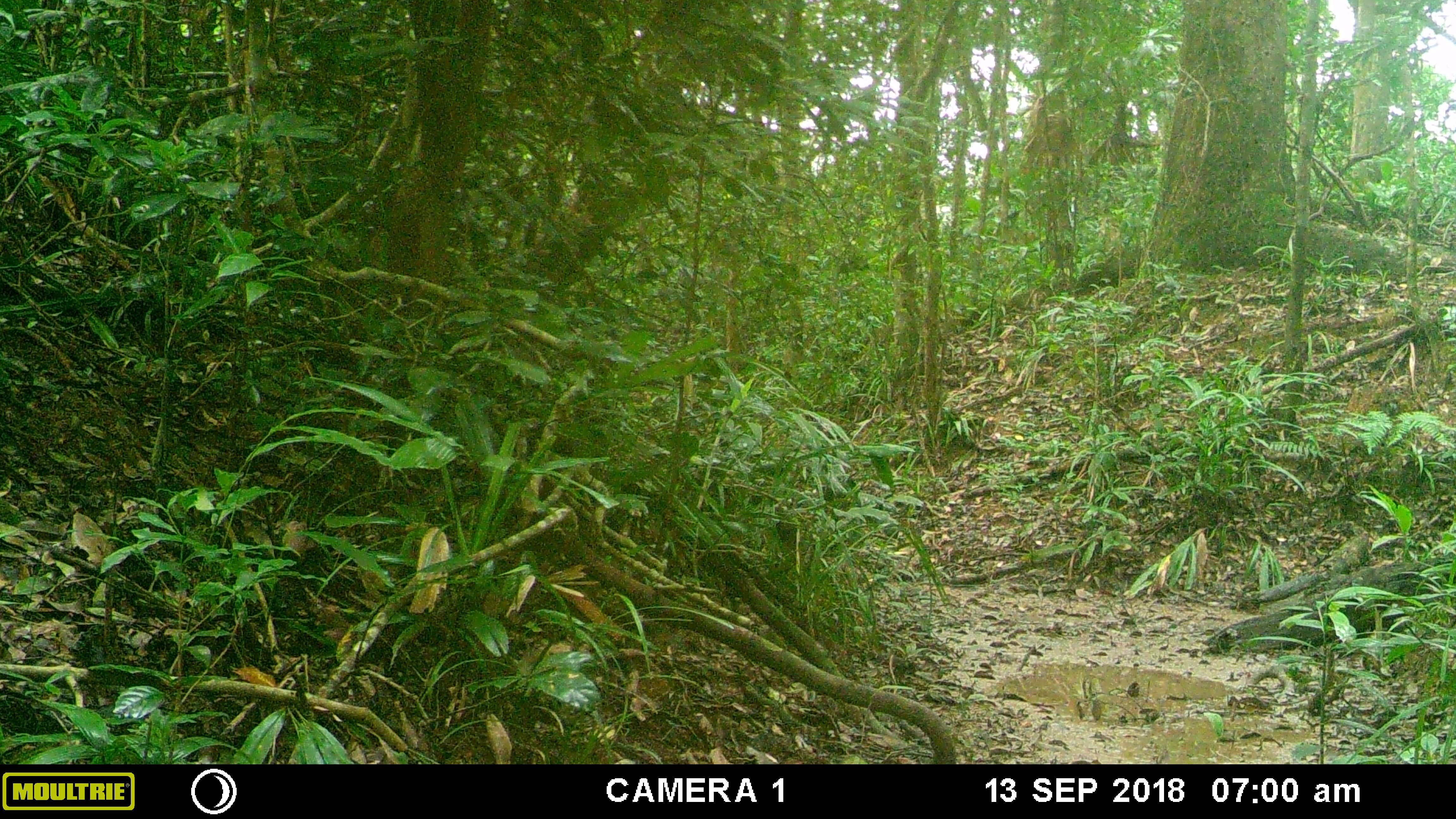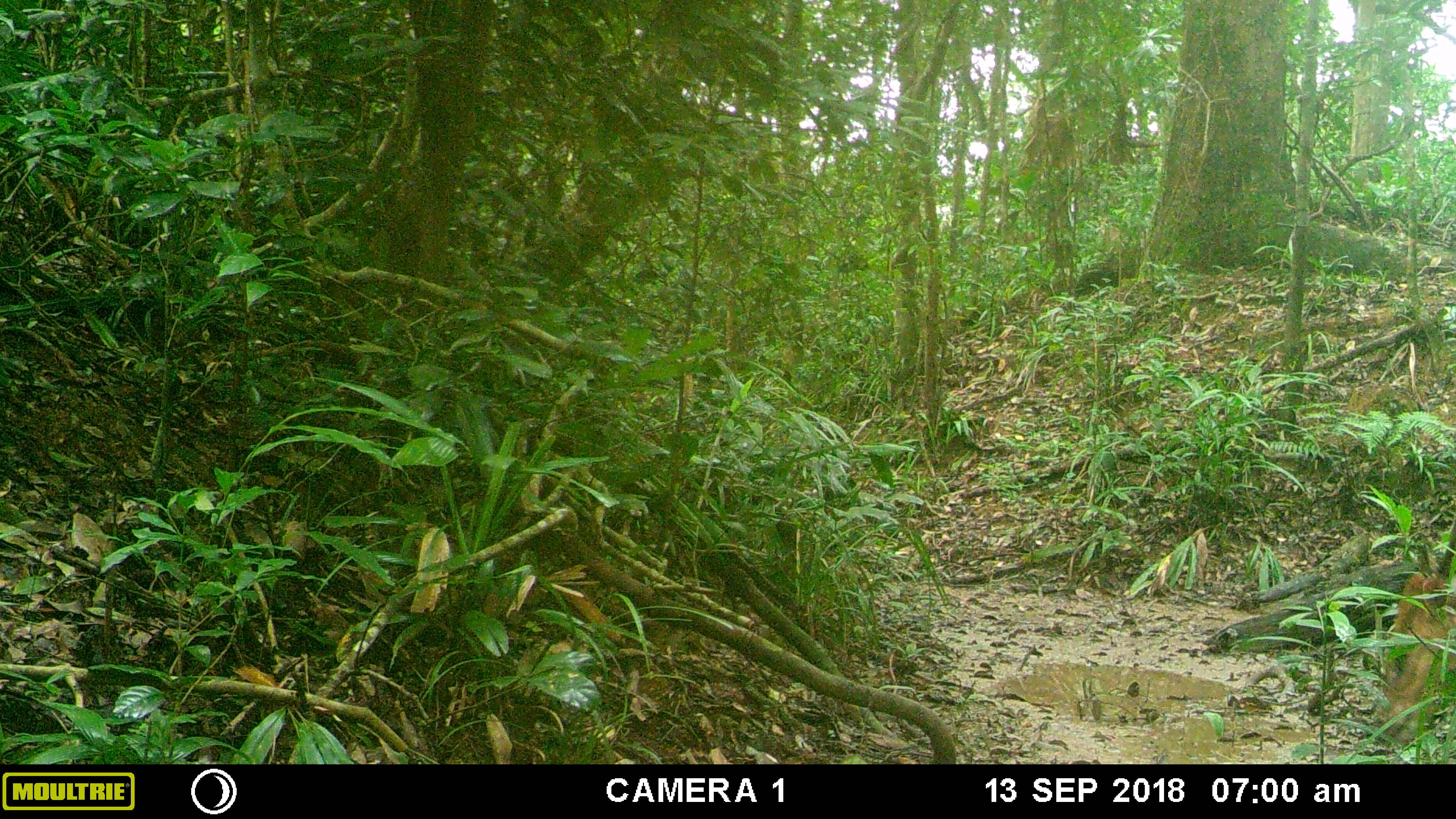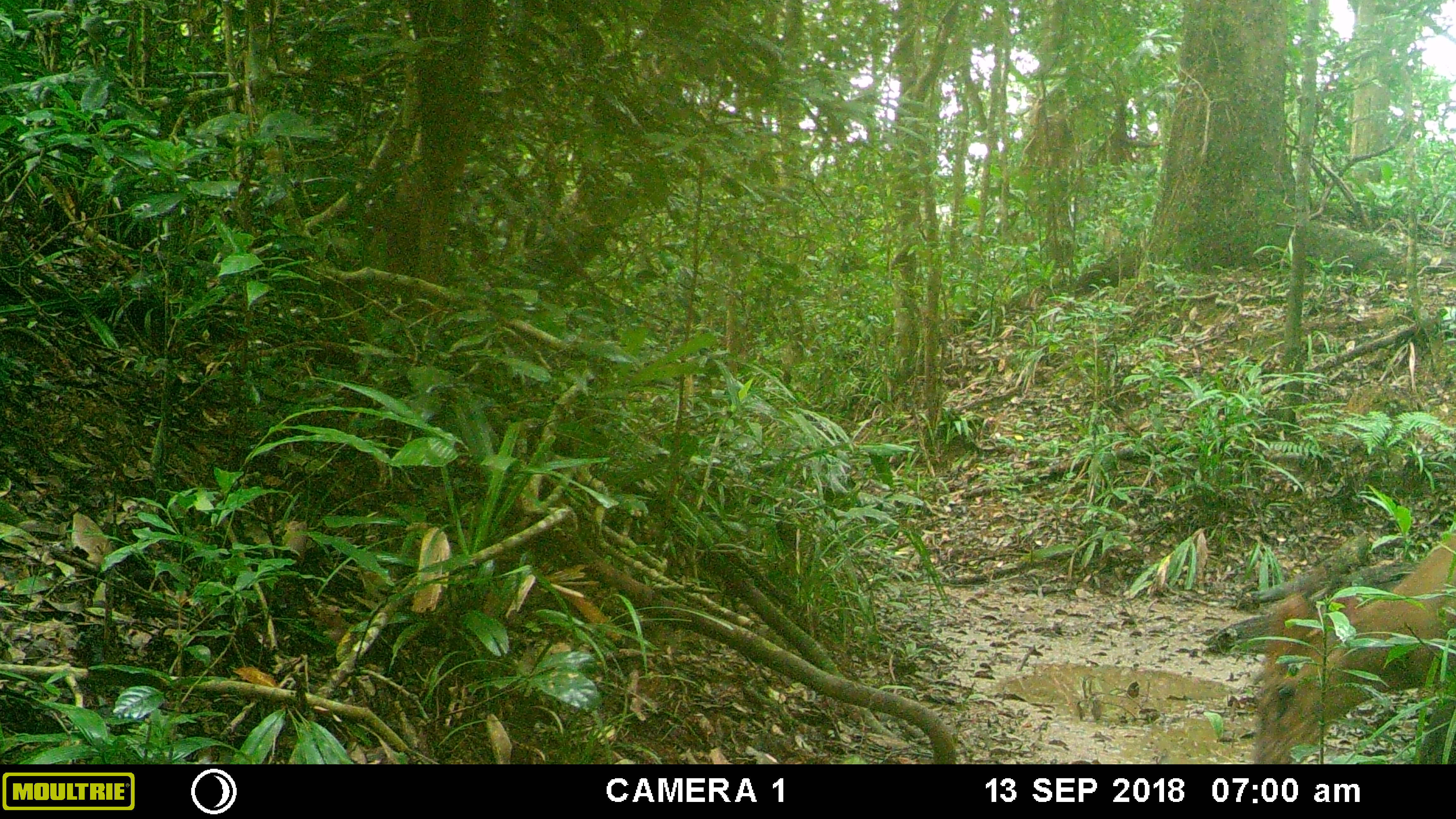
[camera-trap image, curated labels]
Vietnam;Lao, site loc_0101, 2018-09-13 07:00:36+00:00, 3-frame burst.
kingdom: Animalia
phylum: Chordata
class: Mammalia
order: Artiodactyla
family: Cervidae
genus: Muntiacus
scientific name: Muntiacus vuquangensis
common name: large-antlered muntjac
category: large antlered muntjac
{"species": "large antlered muntjac (large-antlered muntjac) (Muntiacus vuquangensis)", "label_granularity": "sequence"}